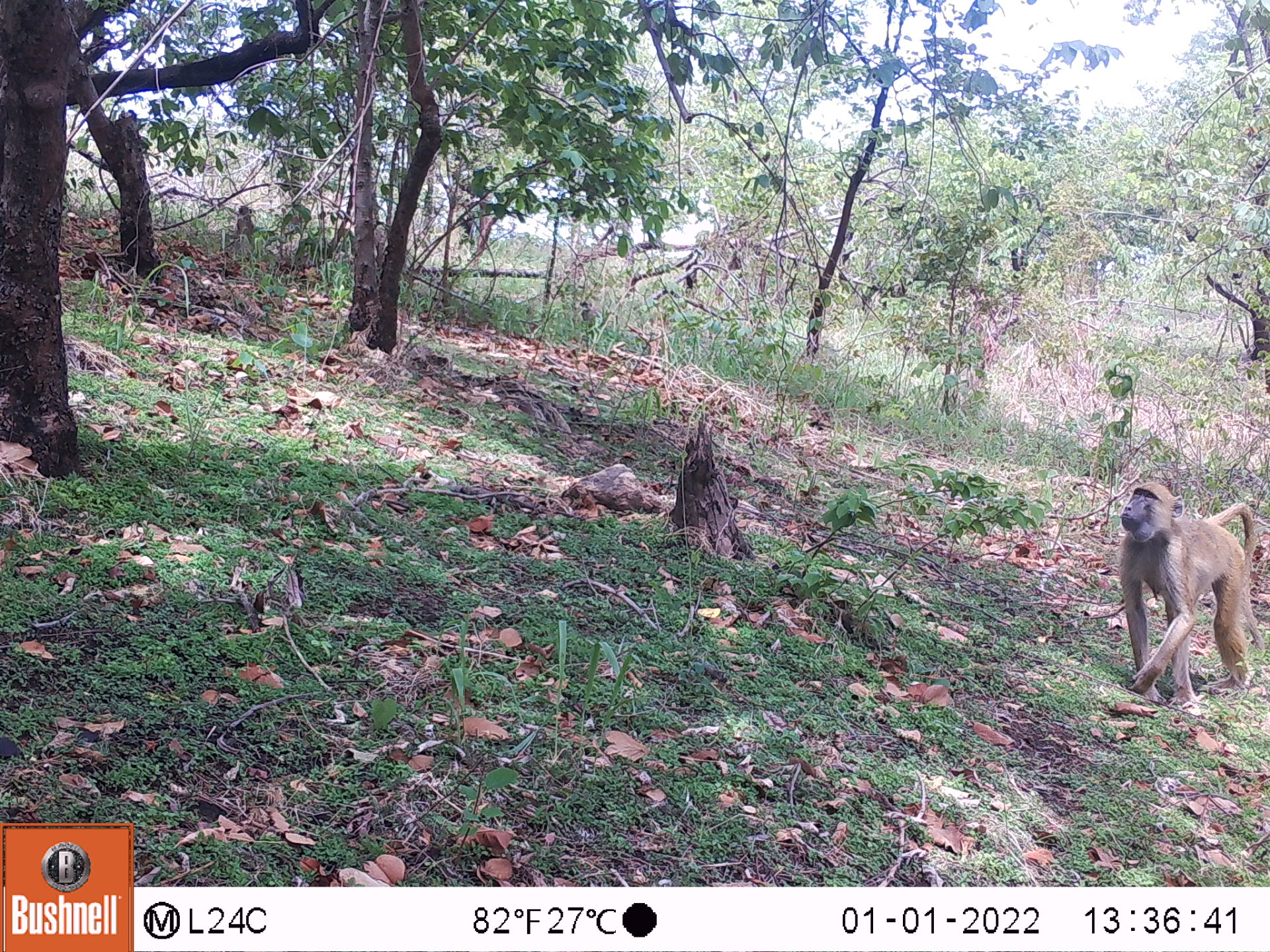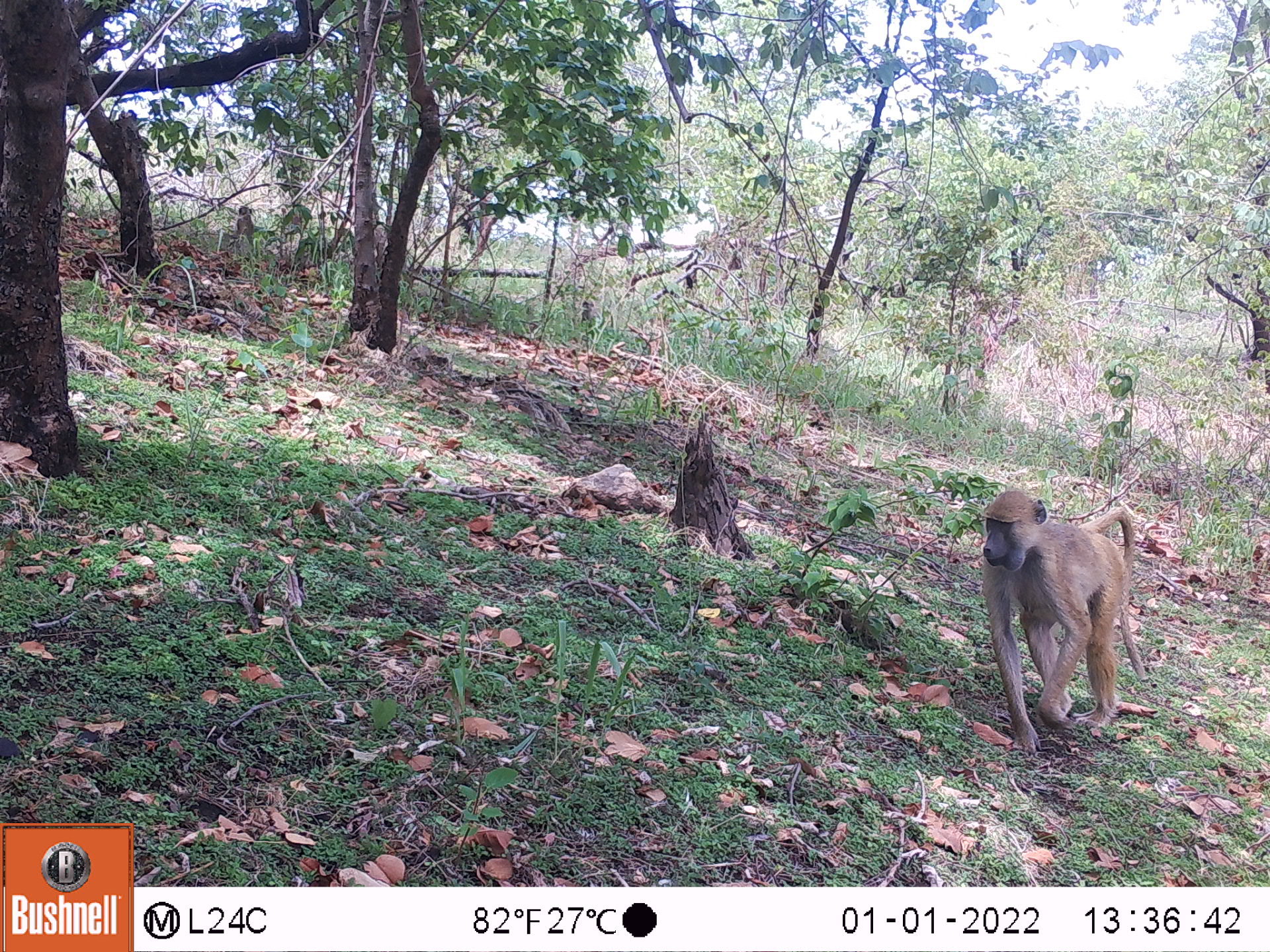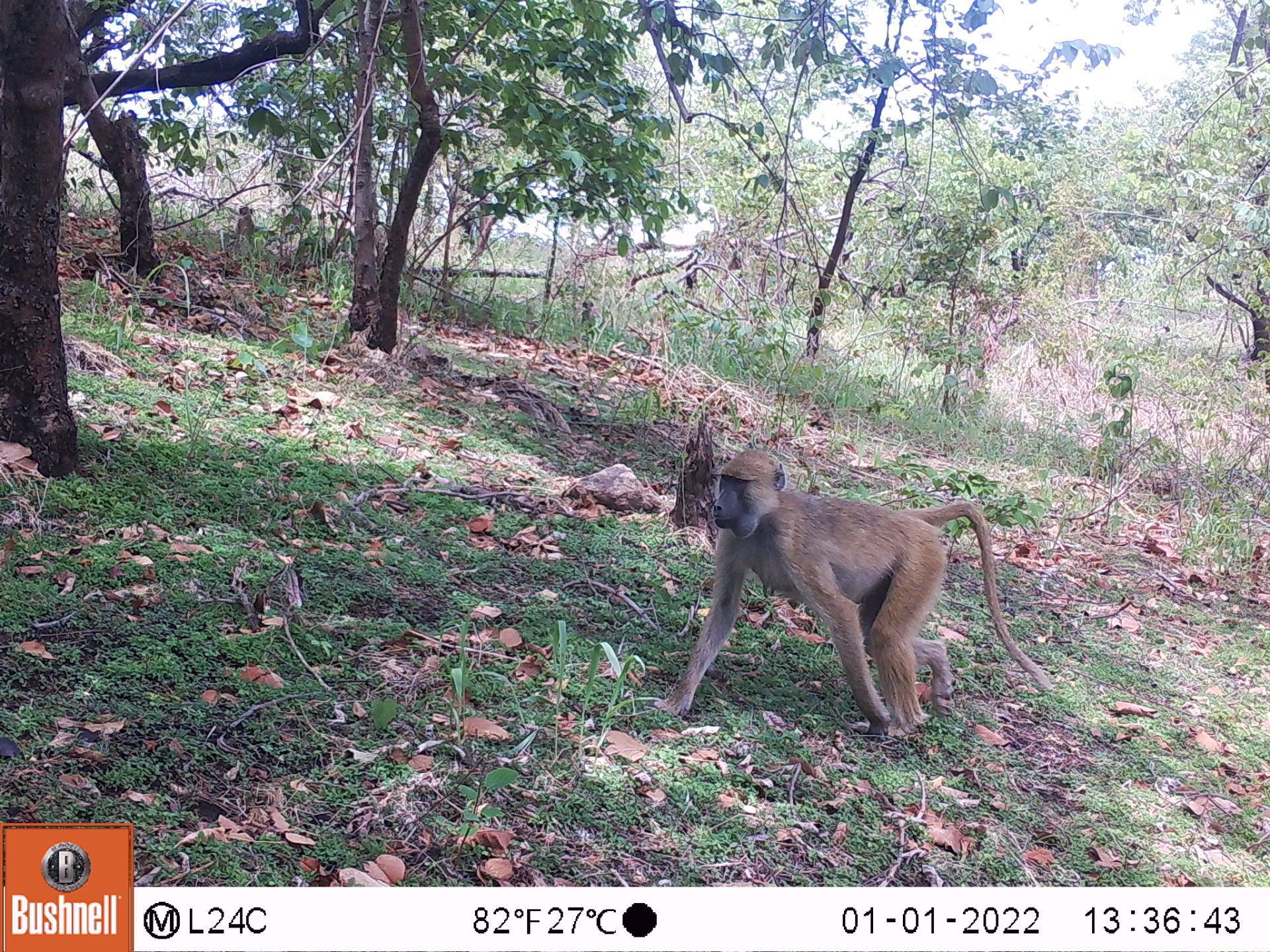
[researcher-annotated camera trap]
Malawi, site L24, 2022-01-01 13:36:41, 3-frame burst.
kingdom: Animalia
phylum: Chordata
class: Mammalia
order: Primates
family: Cercopithecidae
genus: Papio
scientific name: Papio cynocephalus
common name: yellow baboon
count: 2